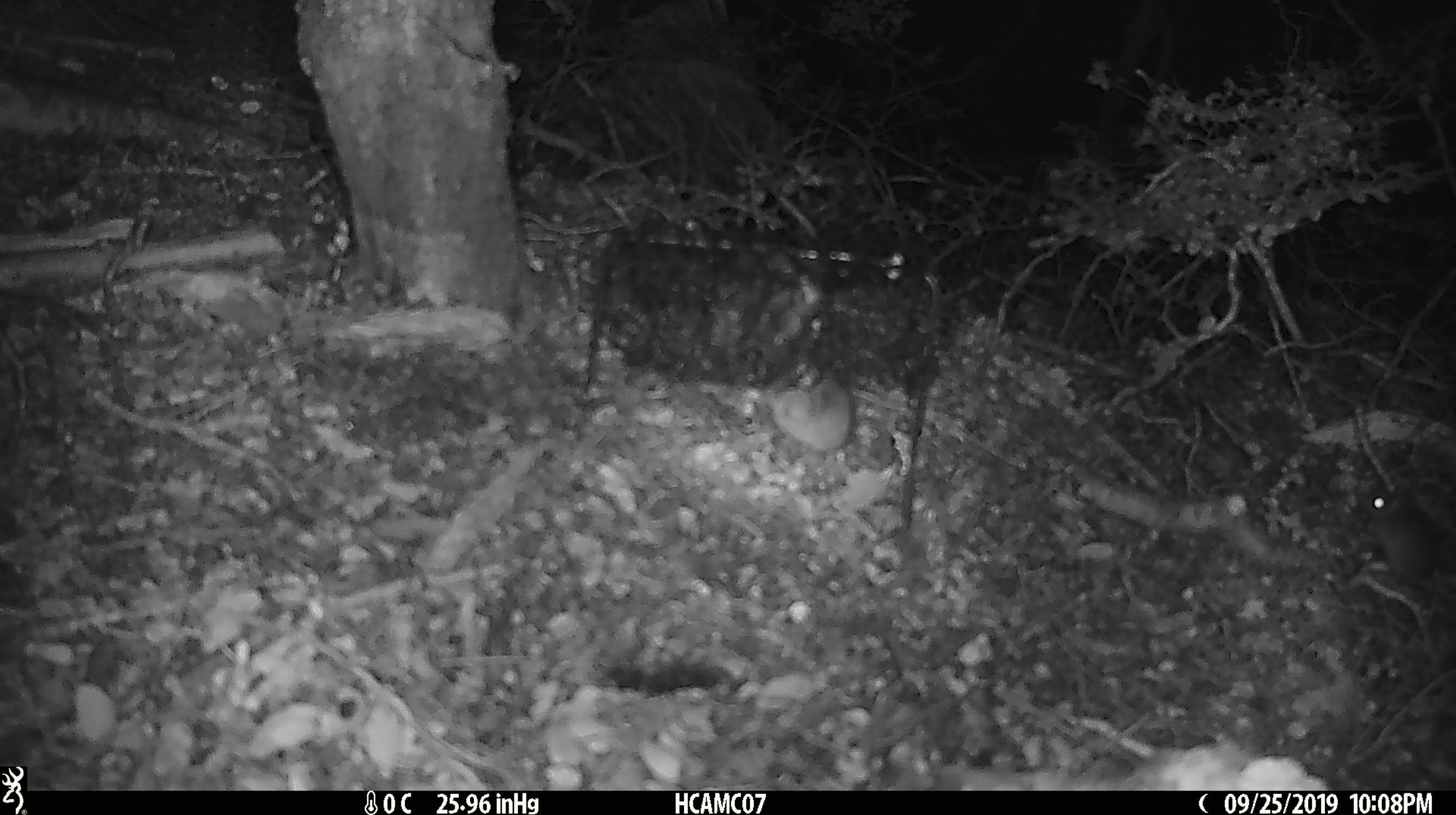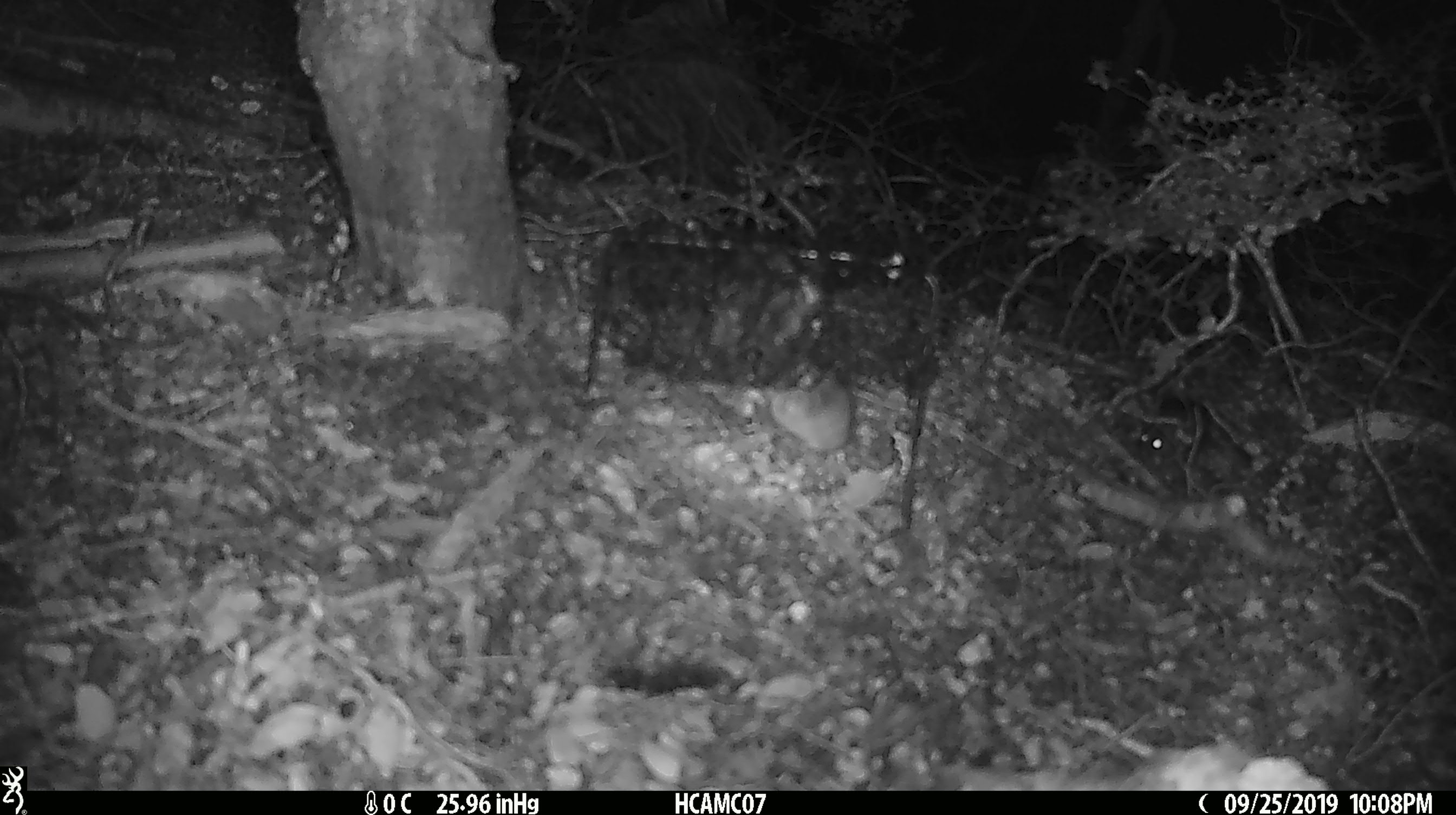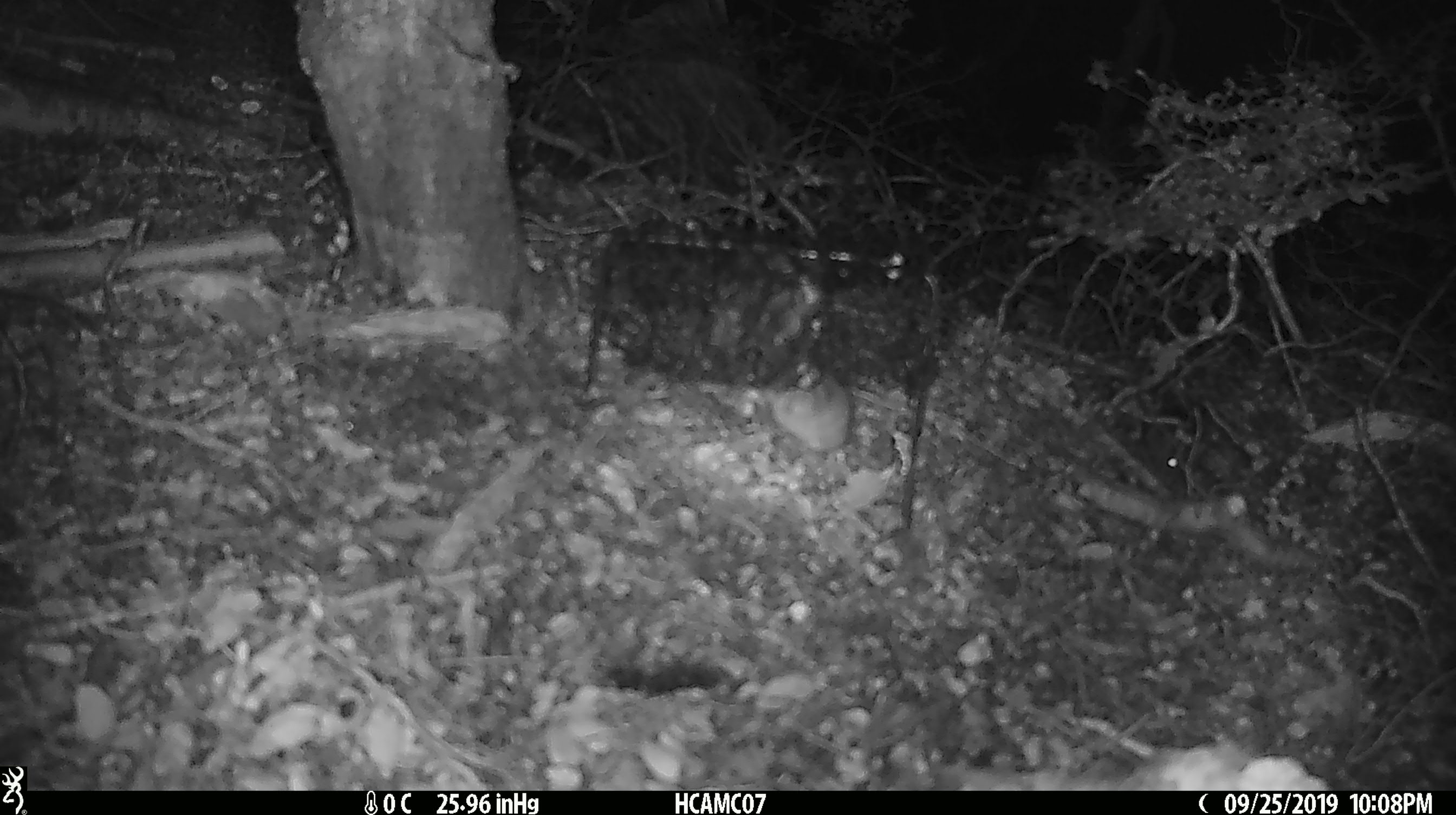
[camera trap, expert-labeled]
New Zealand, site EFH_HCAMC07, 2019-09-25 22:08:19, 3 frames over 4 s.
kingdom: Animalia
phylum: Chordata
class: Mammalia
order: Rodentia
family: Muridae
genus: Mus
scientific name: Mus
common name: mouse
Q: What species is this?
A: Mouse (Mus).